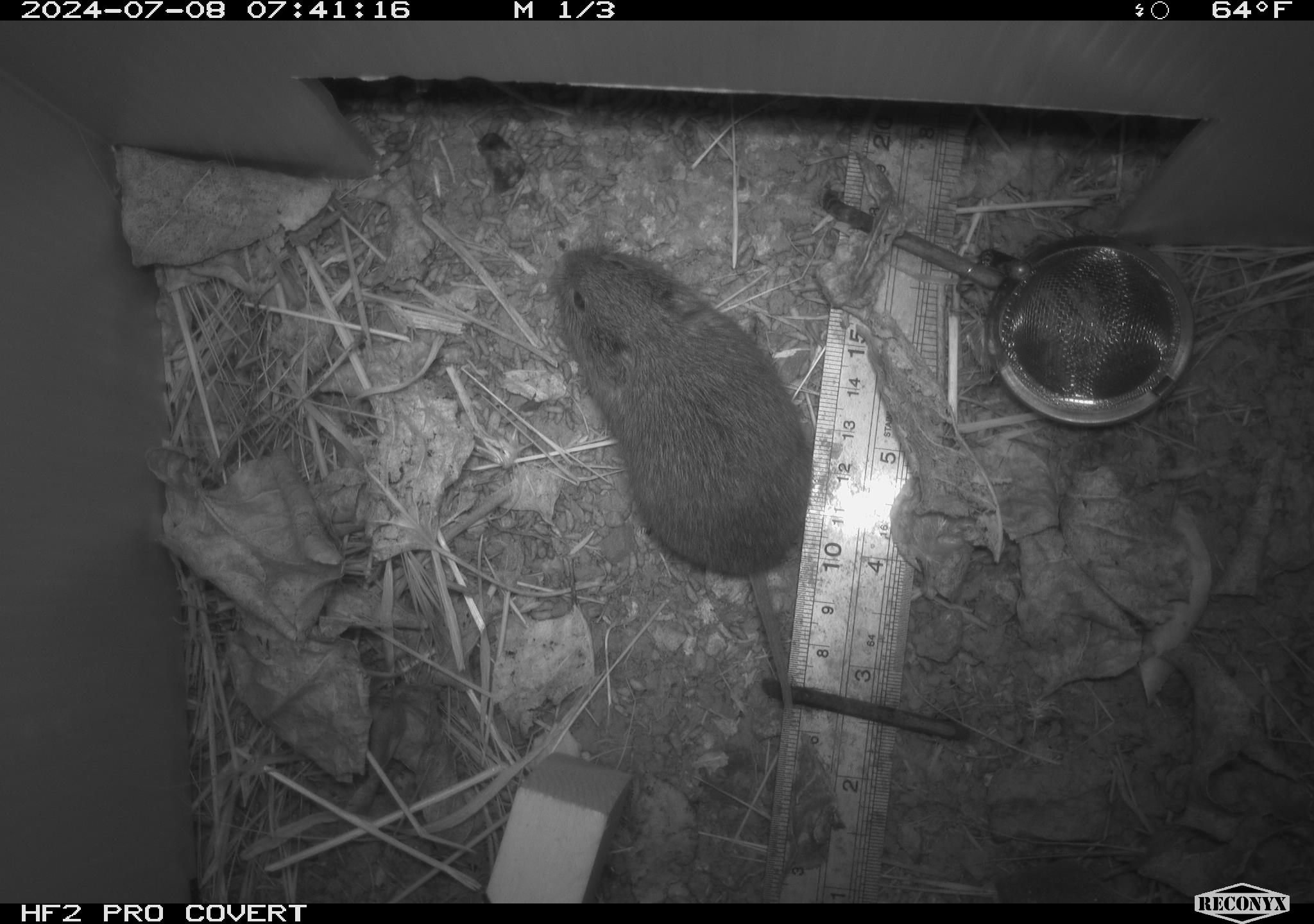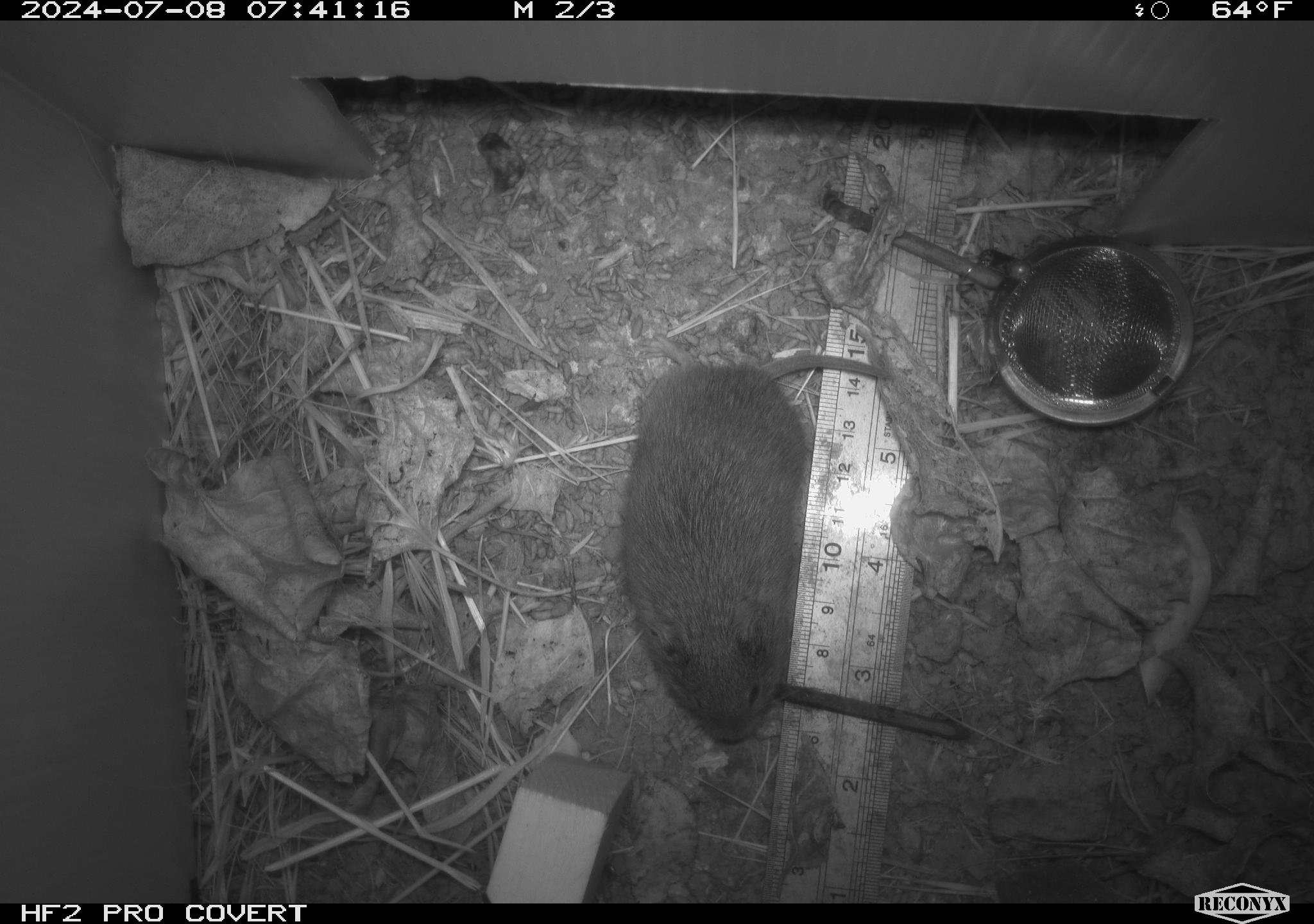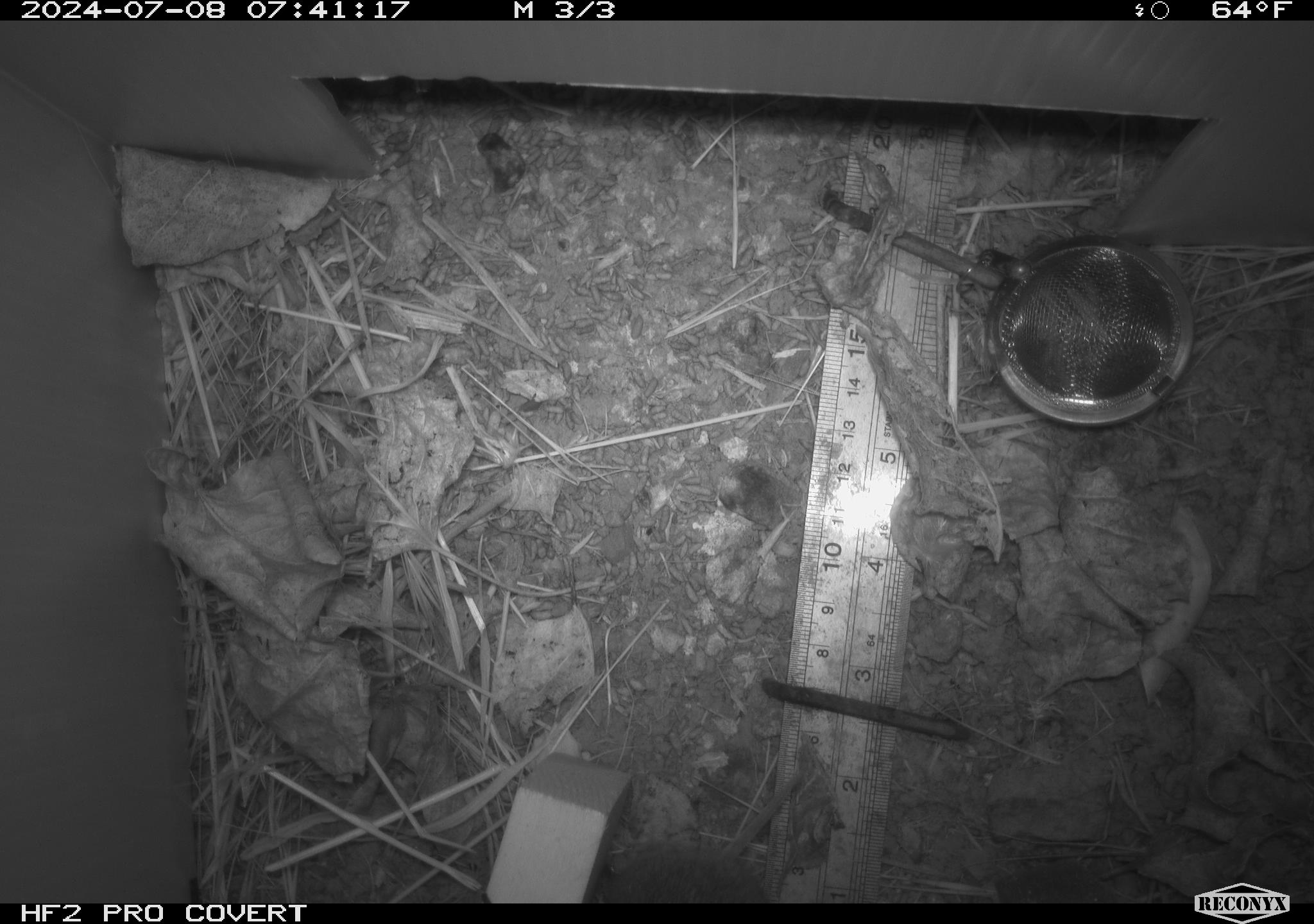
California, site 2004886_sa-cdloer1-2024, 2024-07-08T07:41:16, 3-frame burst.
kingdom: Animalia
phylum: Chordata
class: Mammalia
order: Rodentia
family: Cricetidae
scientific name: Arvicolinae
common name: voles, lemmings, and muskrats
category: arvicolinae subfamily